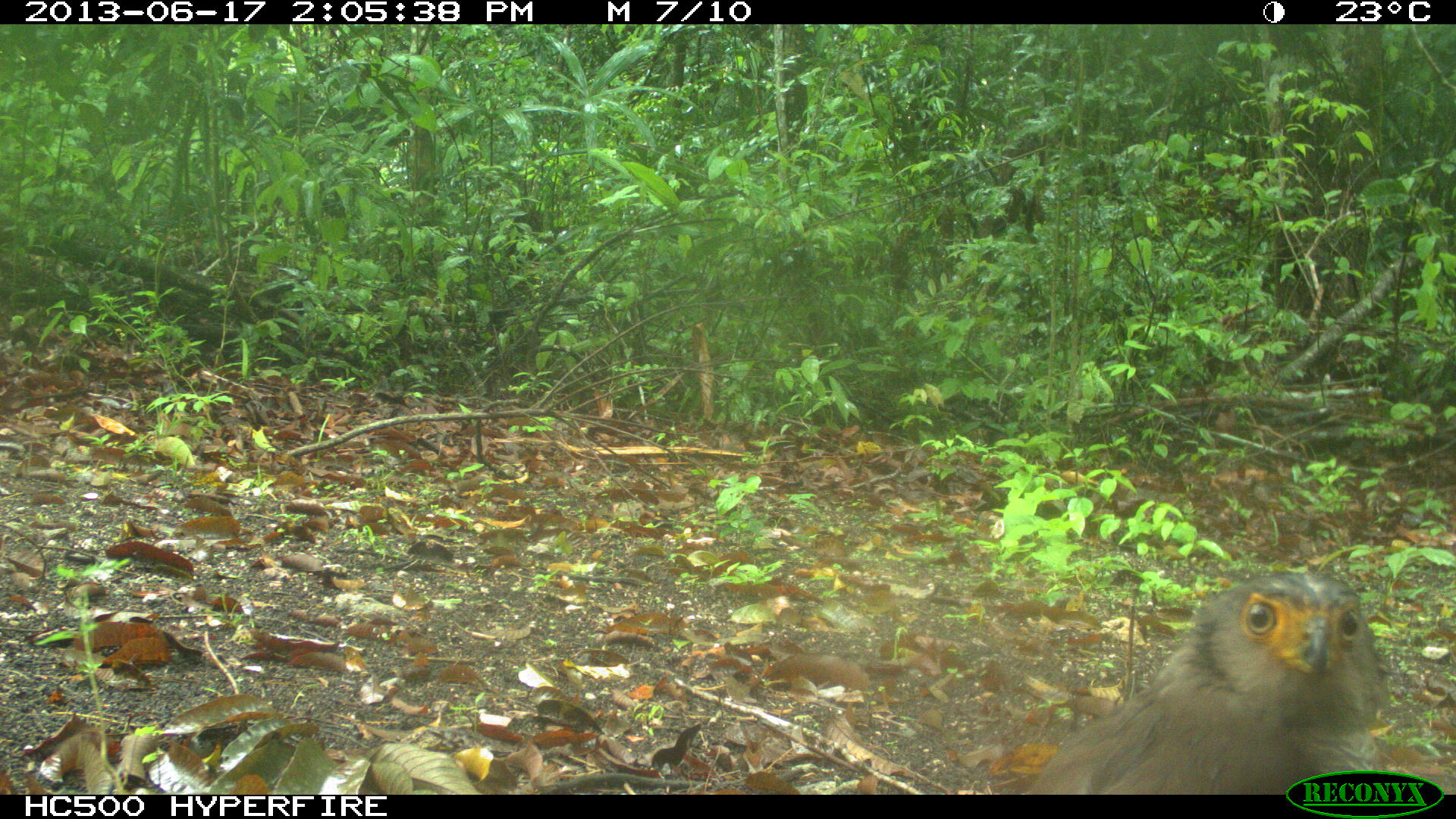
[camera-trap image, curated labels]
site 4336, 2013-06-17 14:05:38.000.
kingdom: Animalia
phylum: Chordata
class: Aves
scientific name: Aves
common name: birds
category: unknown raptor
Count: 1.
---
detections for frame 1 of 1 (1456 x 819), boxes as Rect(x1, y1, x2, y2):
unknown raptor: Rect(1025, 574, 1388, 795)